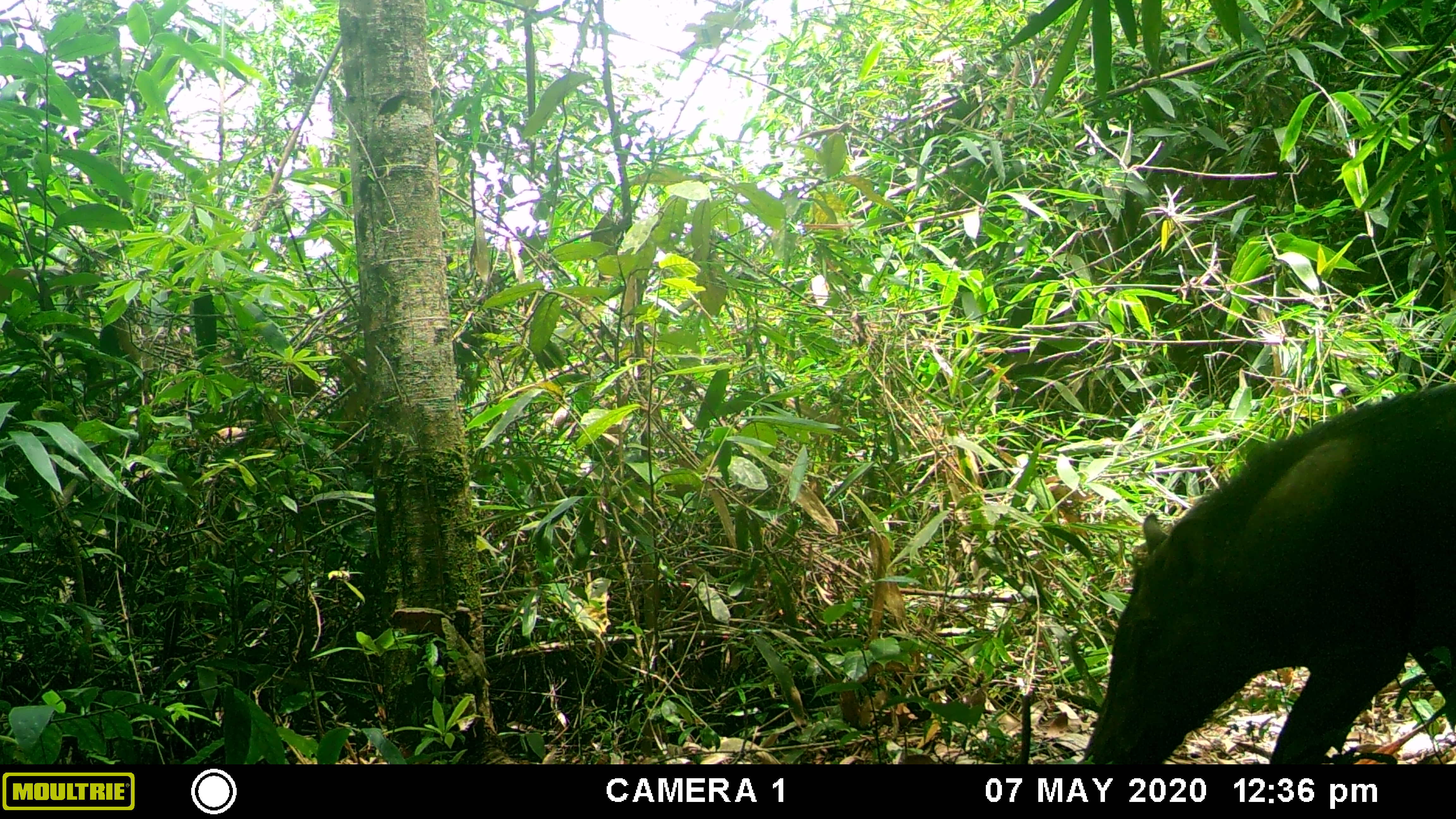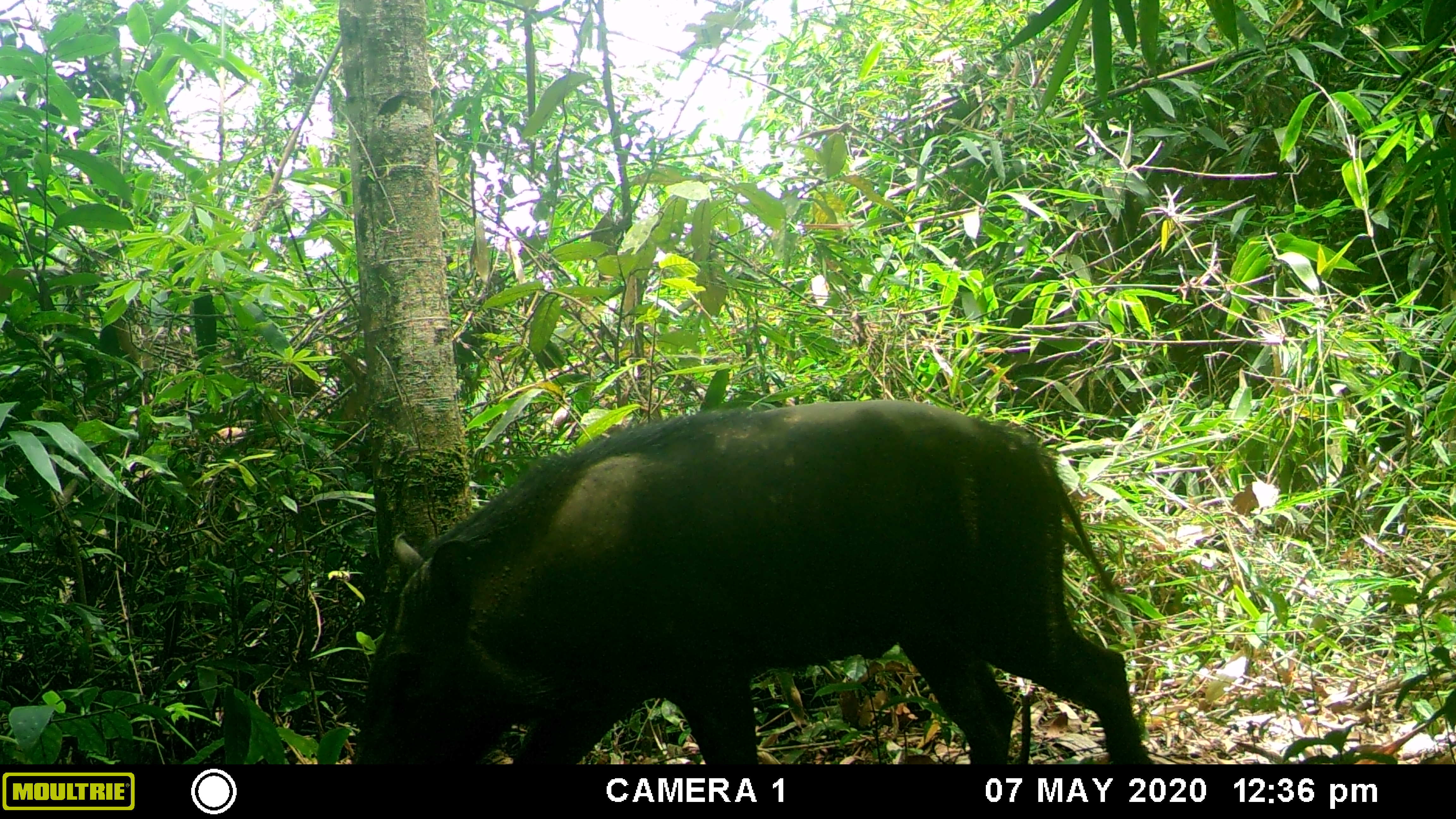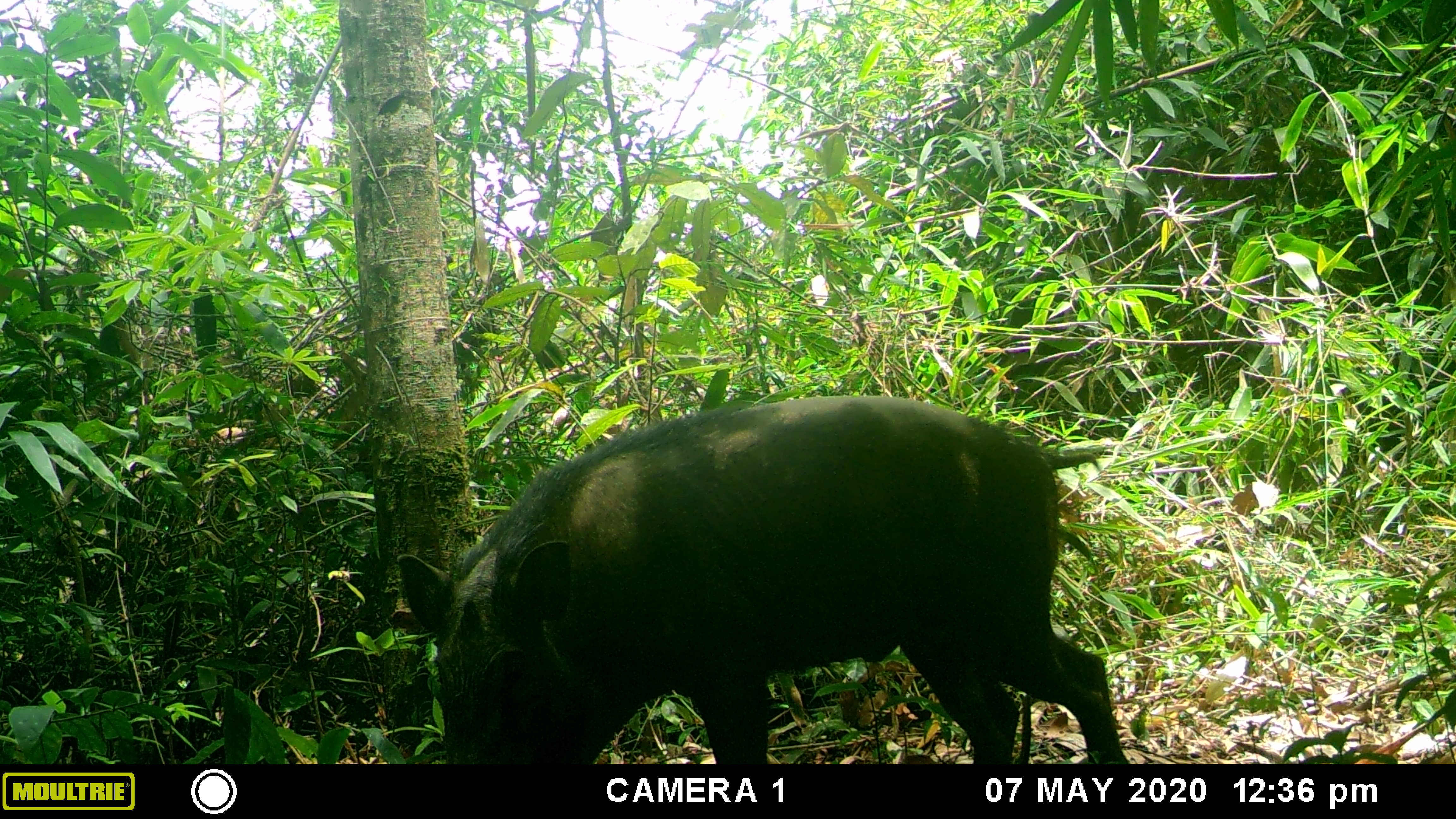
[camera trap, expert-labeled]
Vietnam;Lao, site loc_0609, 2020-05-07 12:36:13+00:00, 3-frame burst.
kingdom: Animalia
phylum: Chordata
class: Mammalia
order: Artiodactyla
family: Suidae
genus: Sus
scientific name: Sus scrofa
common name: eurasian wild pig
Eurasian wild pig (Sus scrofa). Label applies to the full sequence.